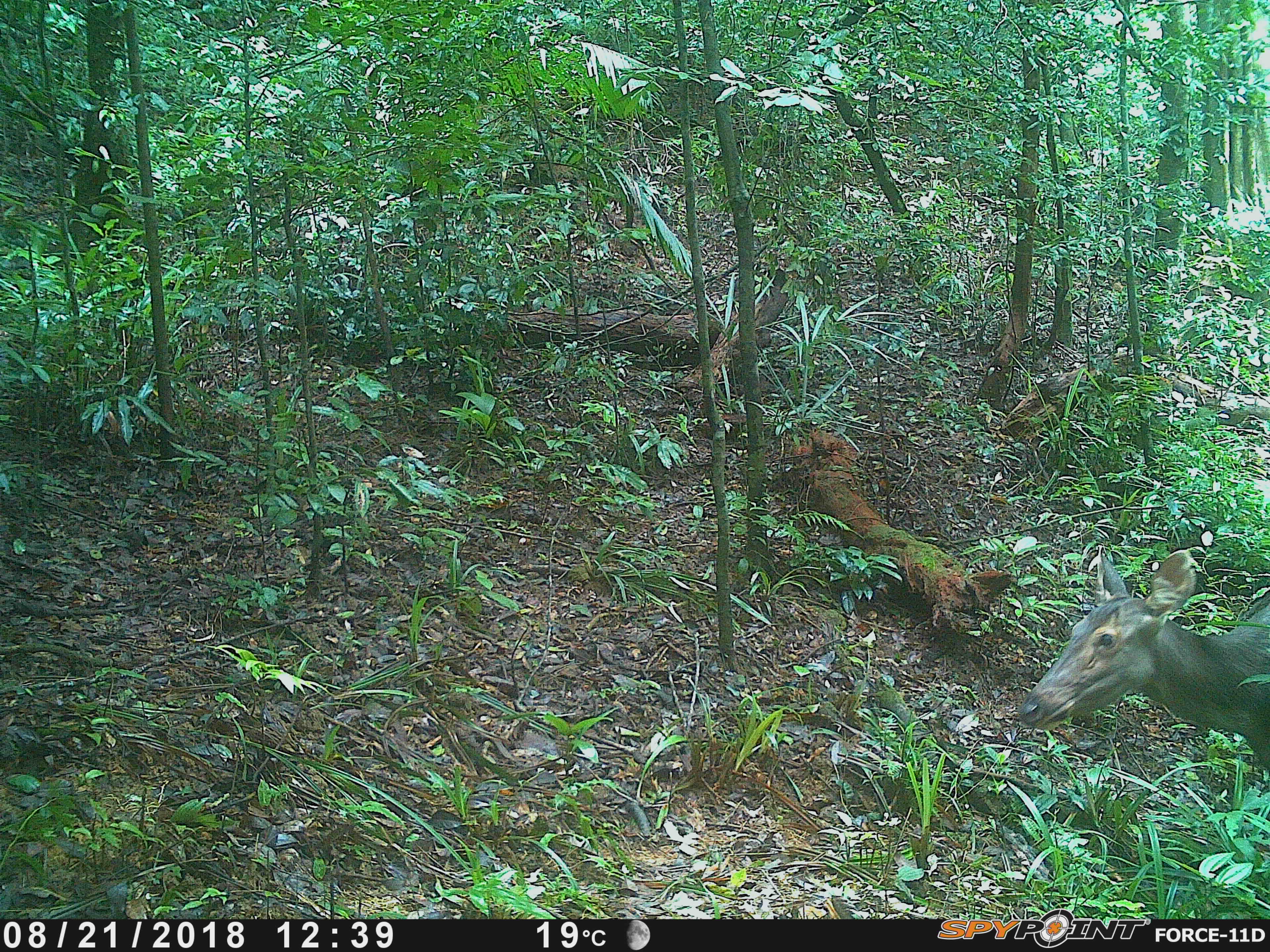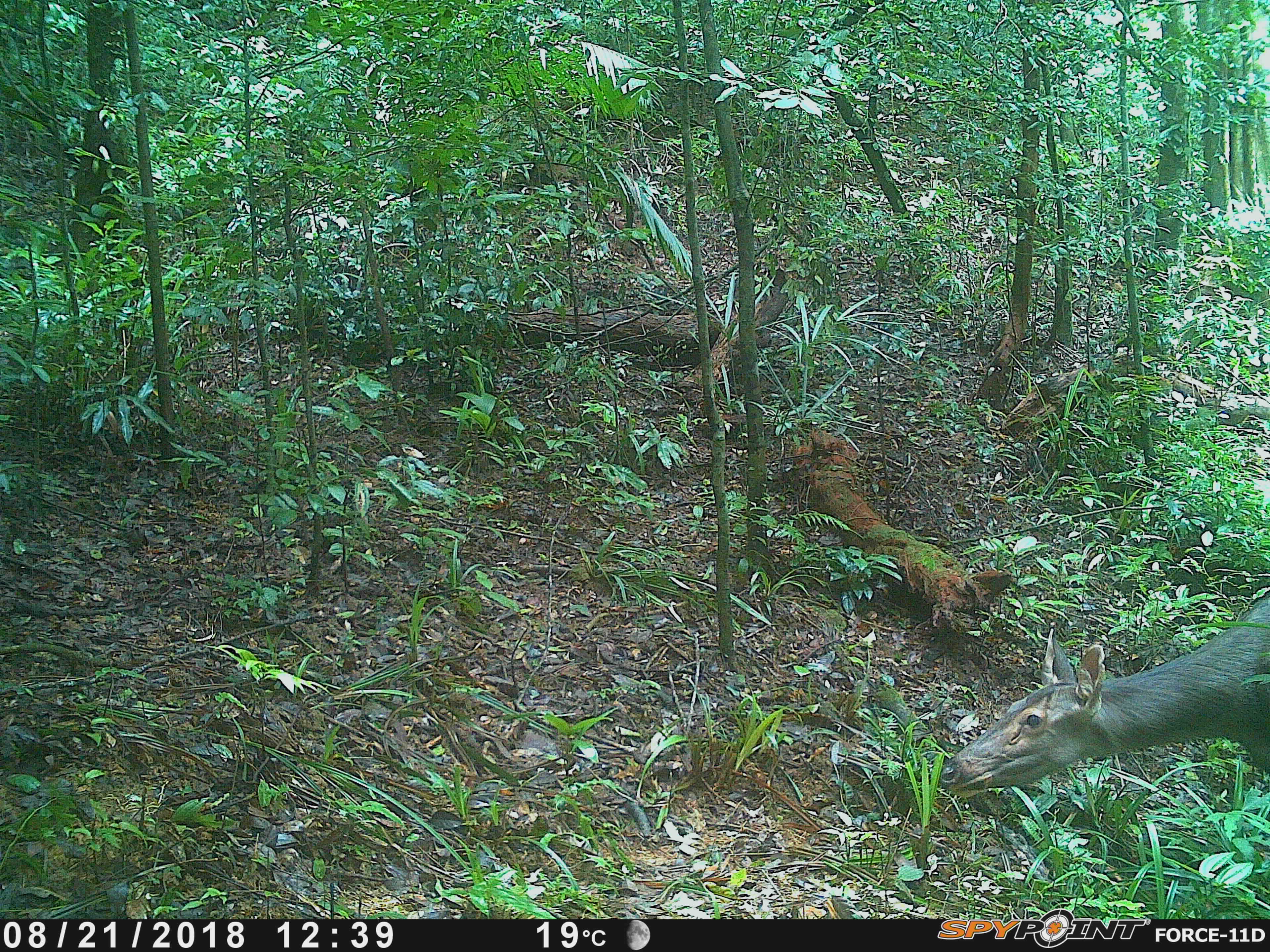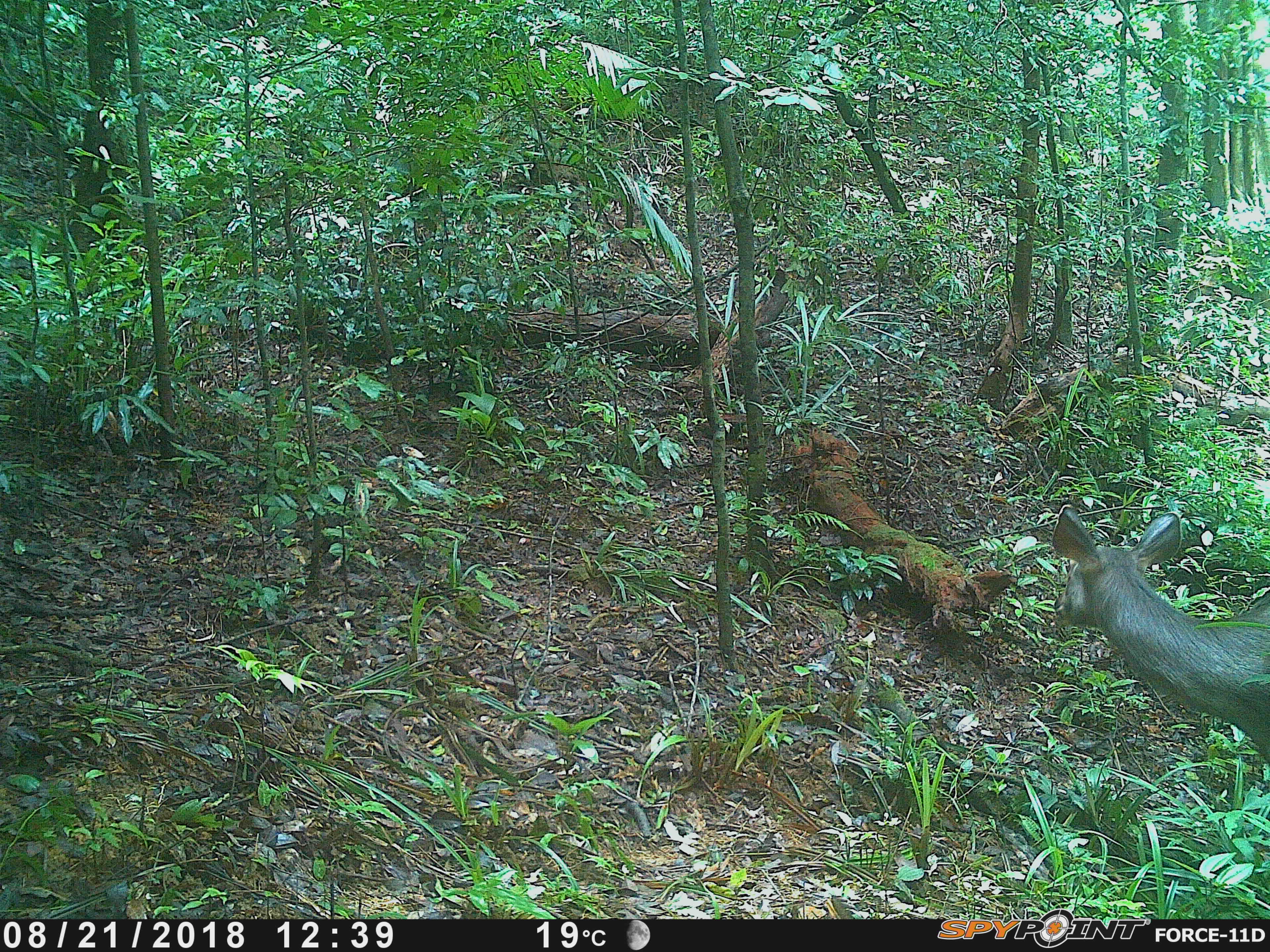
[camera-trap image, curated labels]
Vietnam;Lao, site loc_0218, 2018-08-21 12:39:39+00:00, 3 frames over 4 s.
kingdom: Animalia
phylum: Chordata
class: Mammalia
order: Artiodactyla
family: Cervidae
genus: Rusa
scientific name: Rusa unicolor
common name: sambar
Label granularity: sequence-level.